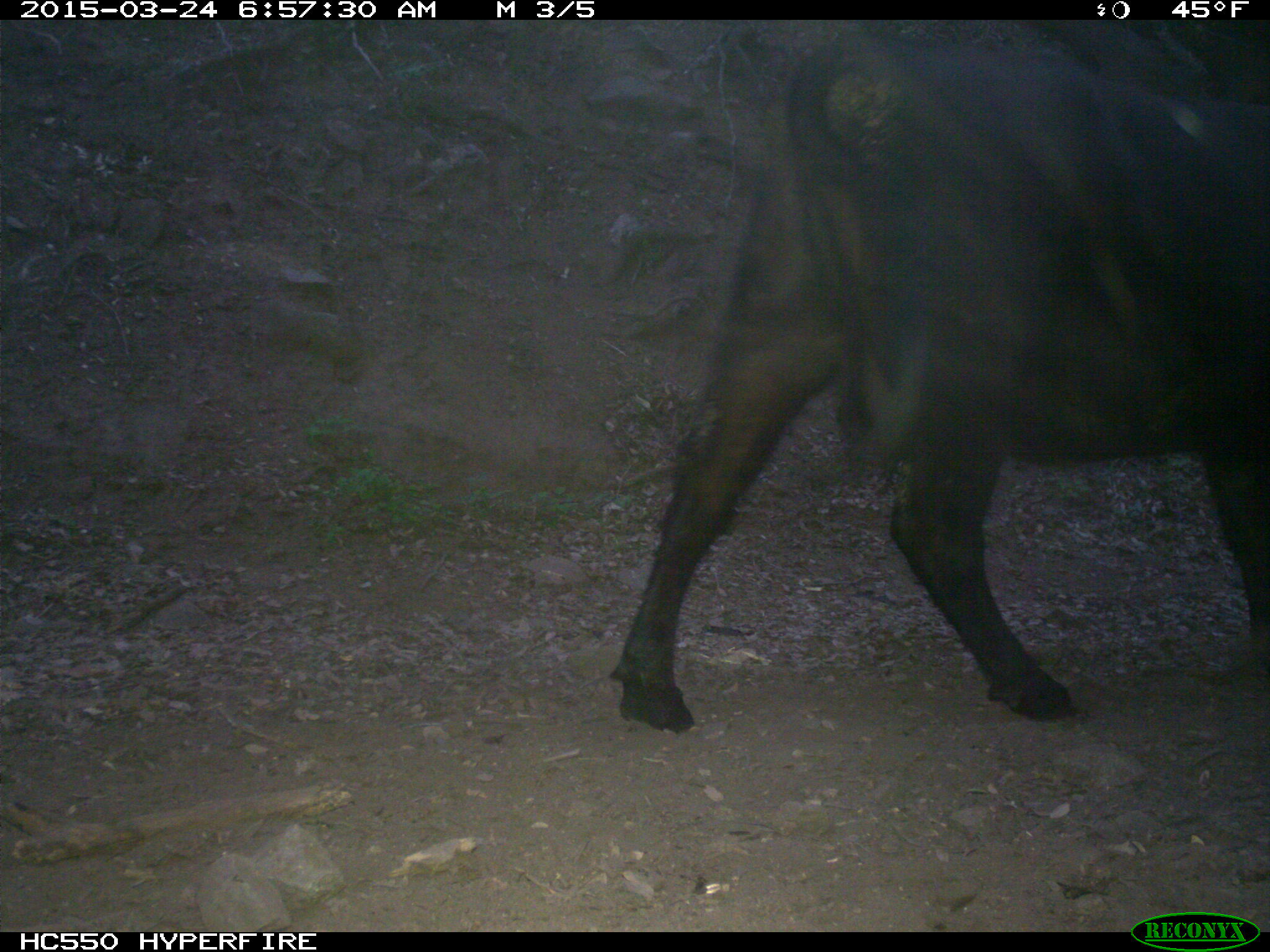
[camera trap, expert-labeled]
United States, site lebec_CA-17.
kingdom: Animalia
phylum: Chordata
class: Mammalia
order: Artiodactyla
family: Bovidae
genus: Bos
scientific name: Bos taurus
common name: domestic cow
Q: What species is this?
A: Bos taurus (domestic cow).